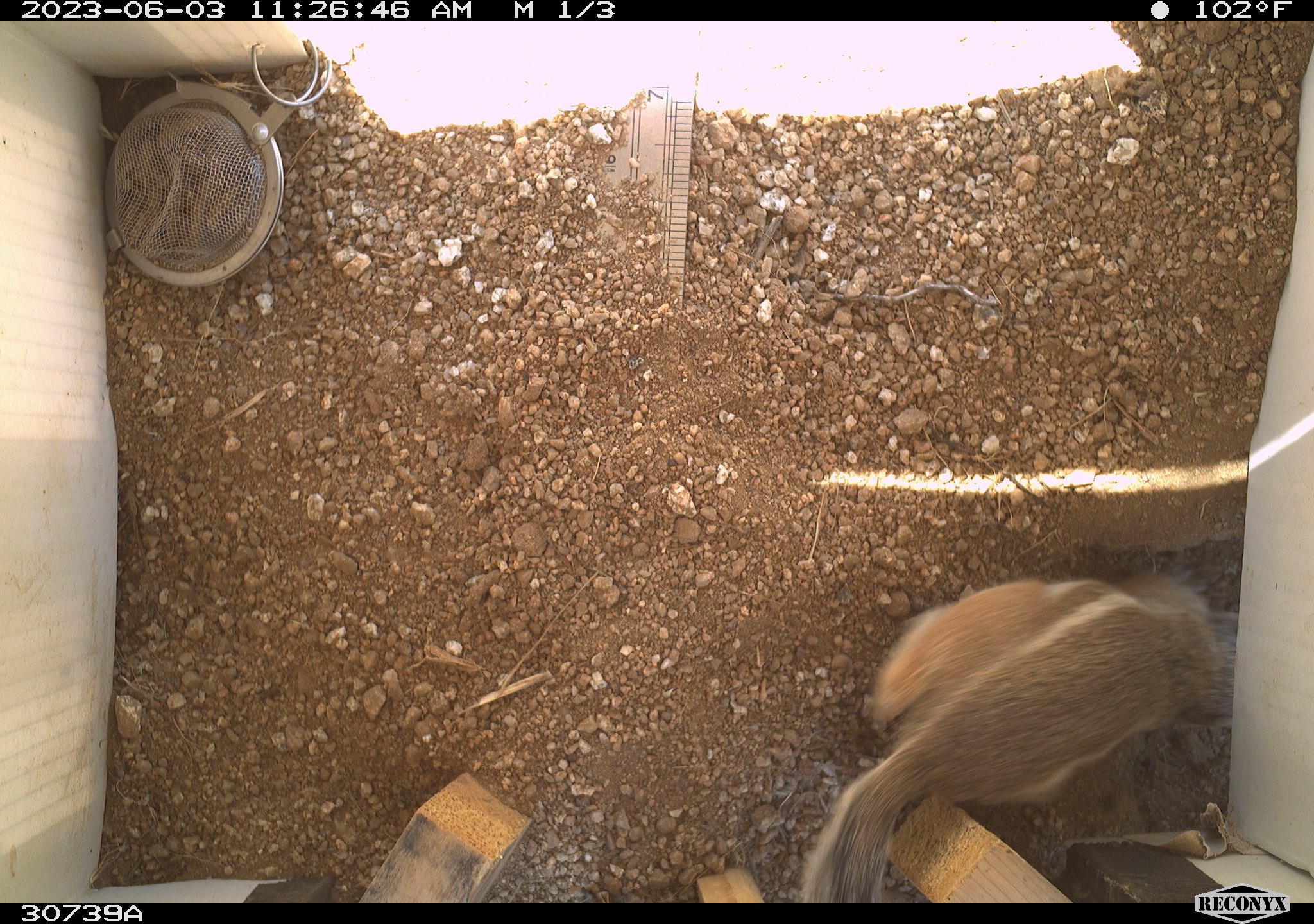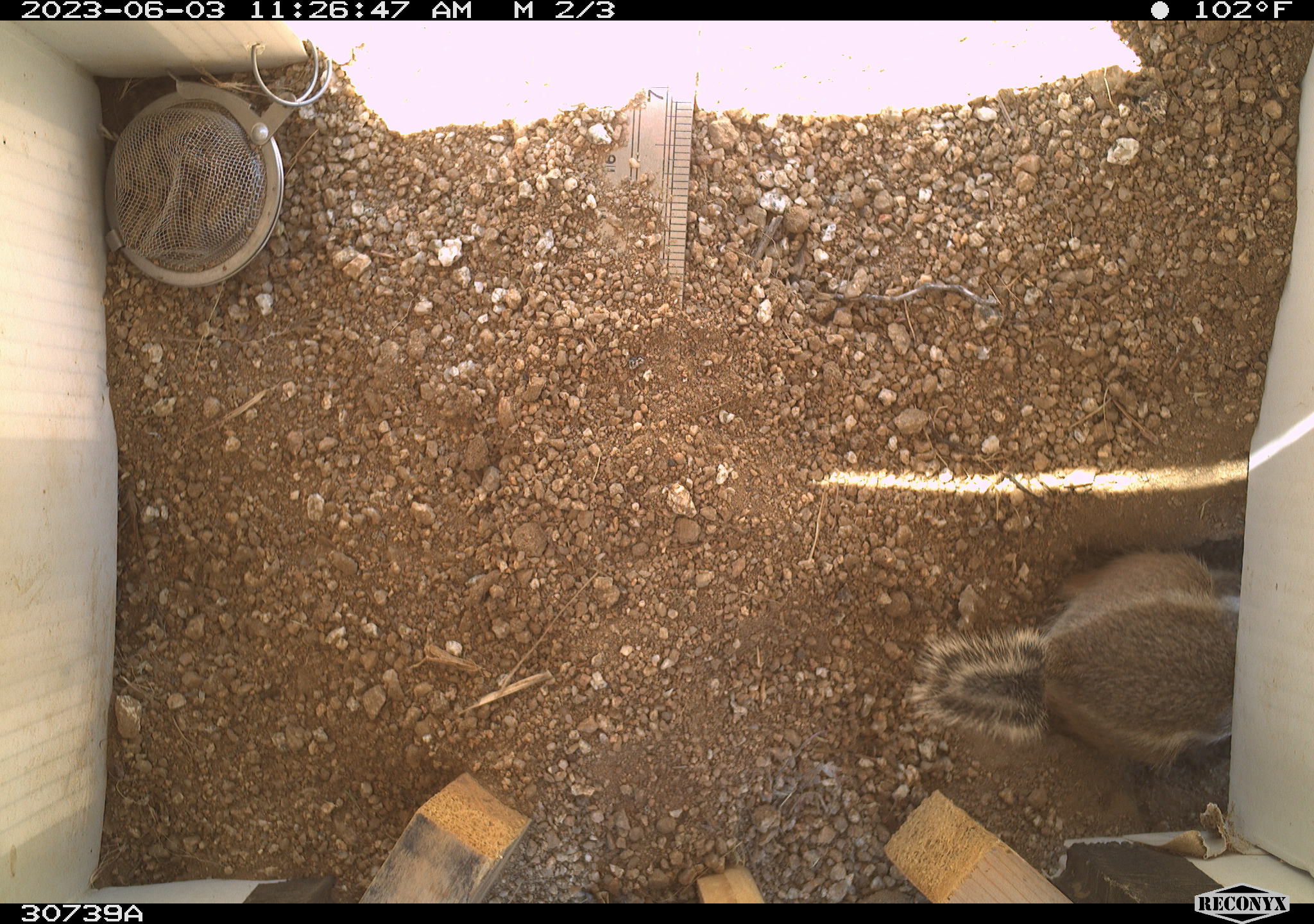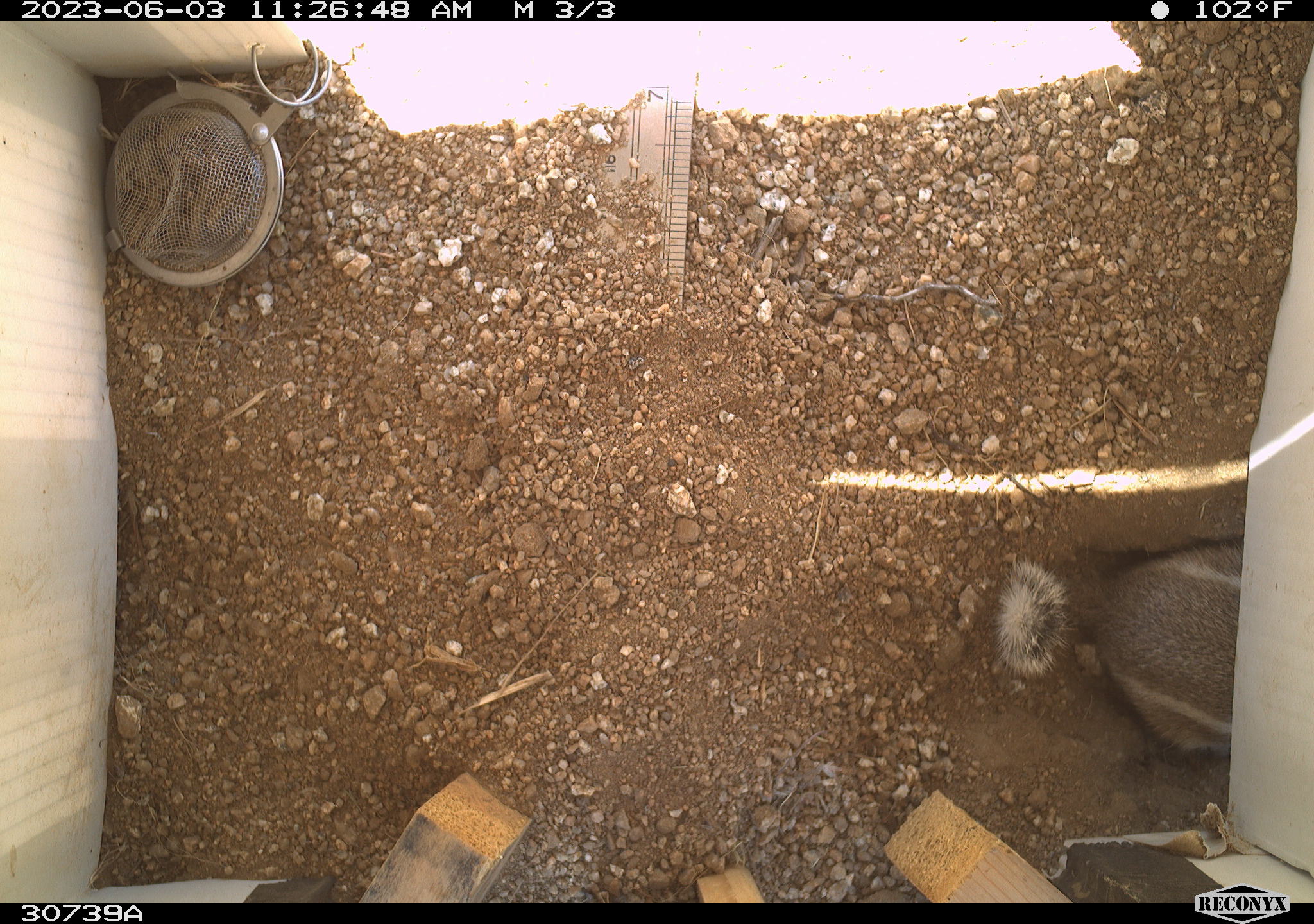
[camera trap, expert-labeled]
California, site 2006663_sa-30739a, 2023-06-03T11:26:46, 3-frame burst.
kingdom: Animalia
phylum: Chordata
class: Mammalia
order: Rodentia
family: Sciuridae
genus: Ammospermophilus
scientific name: Ammospermophilus leucurus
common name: white-tailed antelope squirrel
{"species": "white-tailed antelope squirrel (Ammospermophilus leucurus)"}